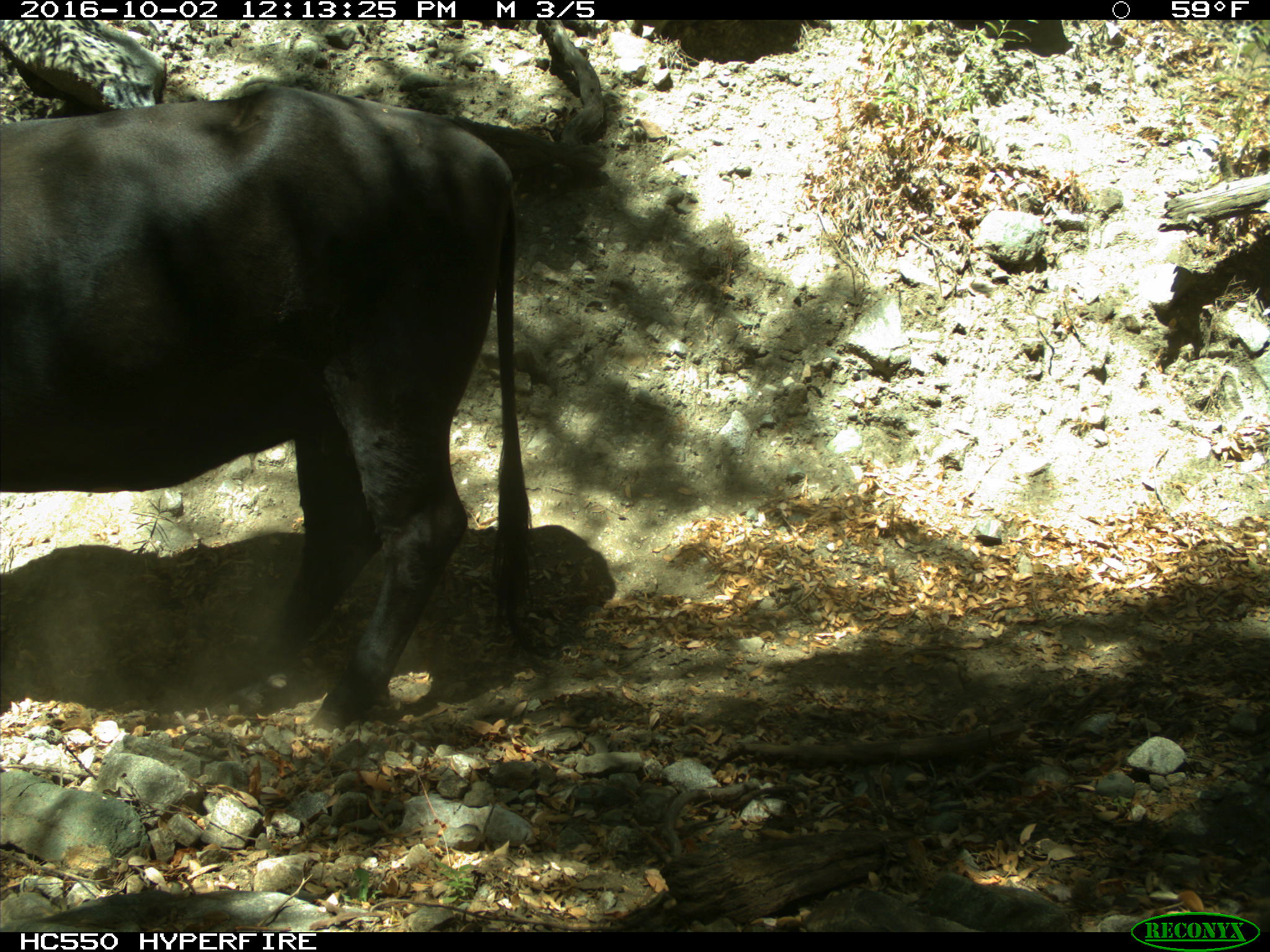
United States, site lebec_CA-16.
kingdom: Animalia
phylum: Chordata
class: Mammalia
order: Artiodactyla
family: Bovidae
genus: Bos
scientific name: Bos taurus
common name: domestic cow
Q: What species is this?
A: Bos taurus (domestic cow).